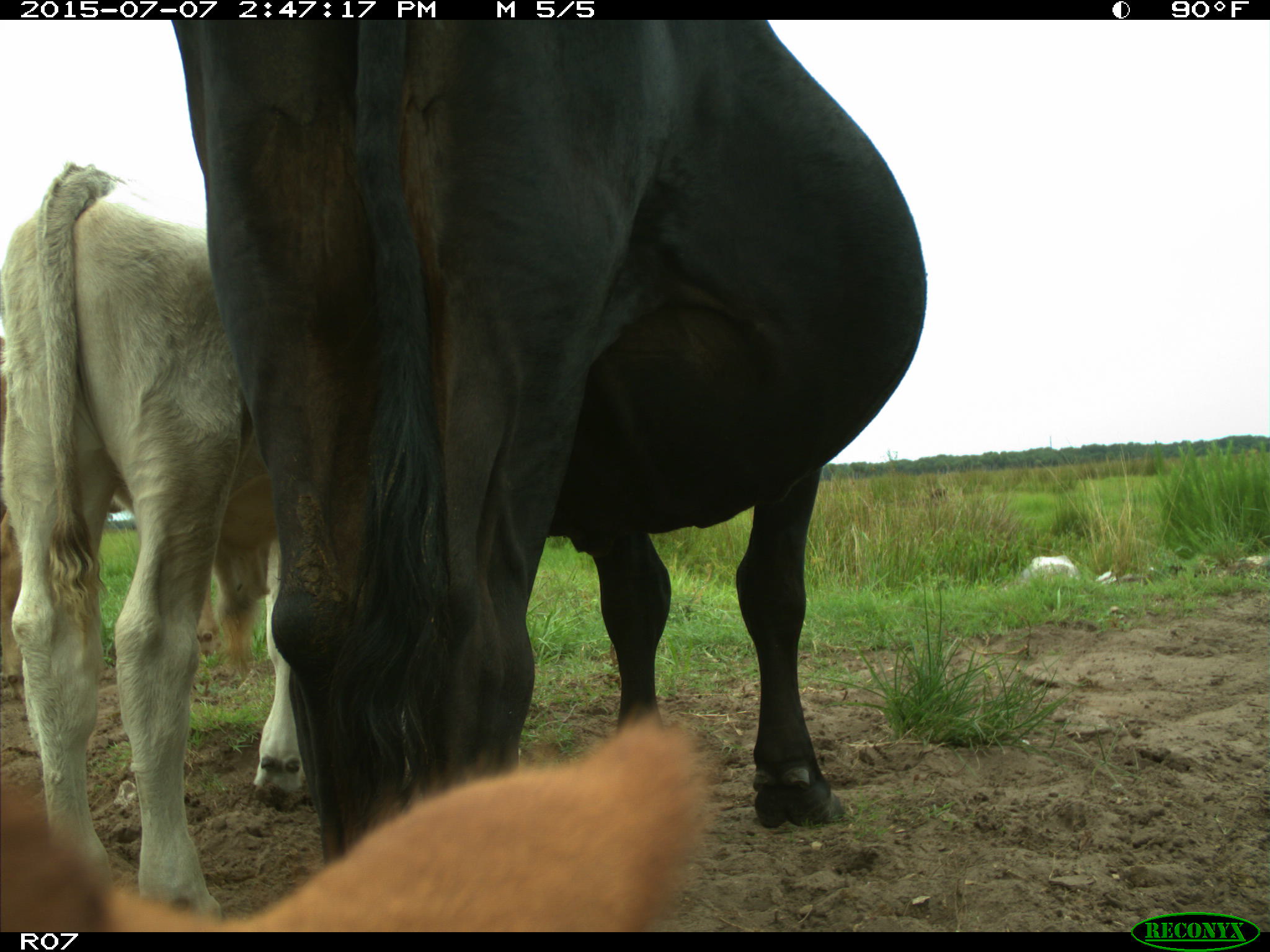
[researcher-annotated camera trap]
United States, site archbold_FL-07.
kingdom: Animalia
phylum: Chordata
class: Mammalia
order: Artiodactyla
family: Bovidae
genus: Bos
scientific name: Bos taurus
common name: domestic cow